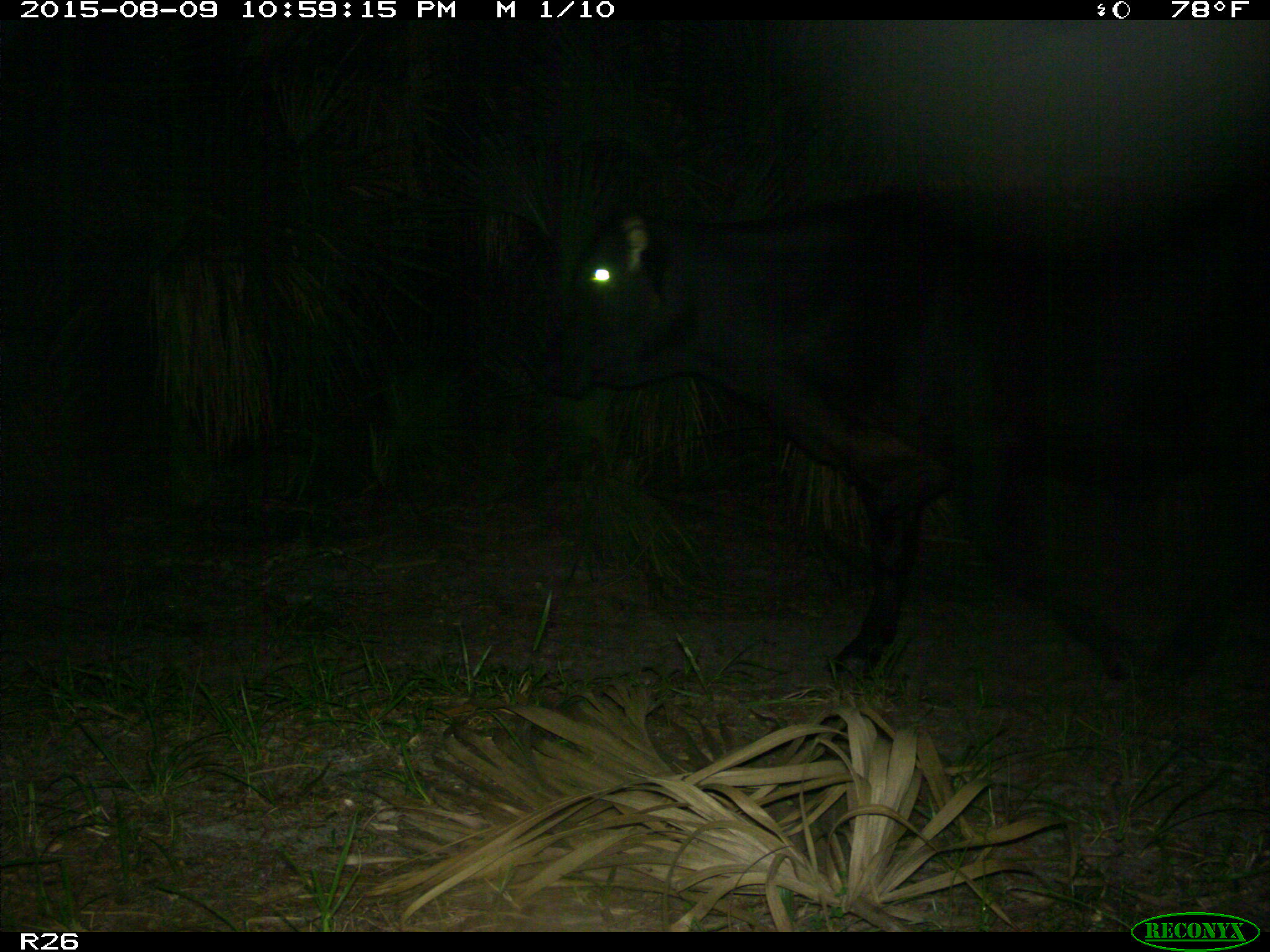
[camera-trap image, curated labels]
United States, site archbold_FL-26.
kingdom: Animalia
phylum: Chordata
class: Mammalia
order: Artiodactyla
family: Bovidae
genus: Bos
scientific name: Bos taurus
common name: domestic cow